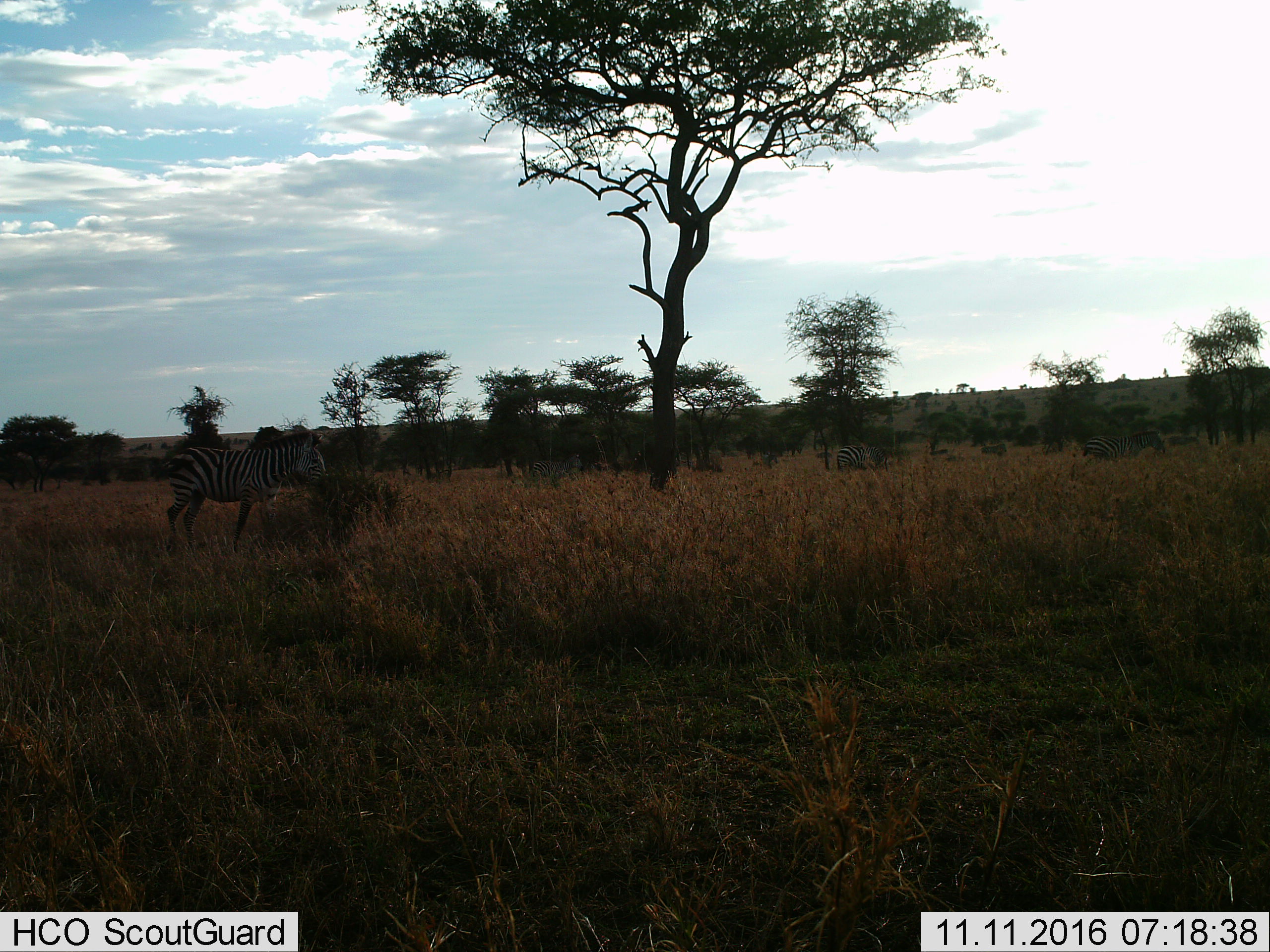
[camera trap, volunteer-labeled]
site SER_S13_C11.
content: unidentified animal